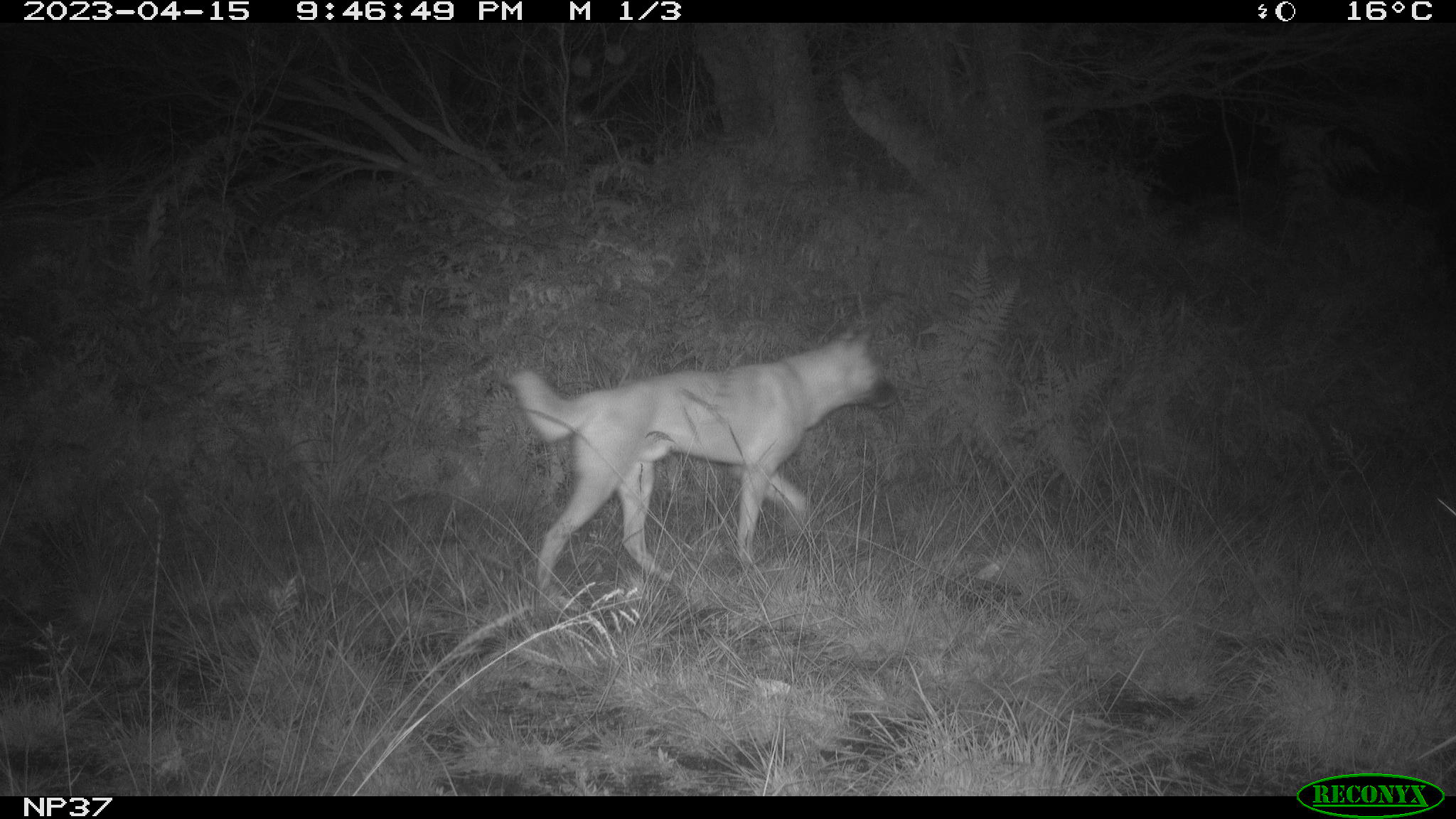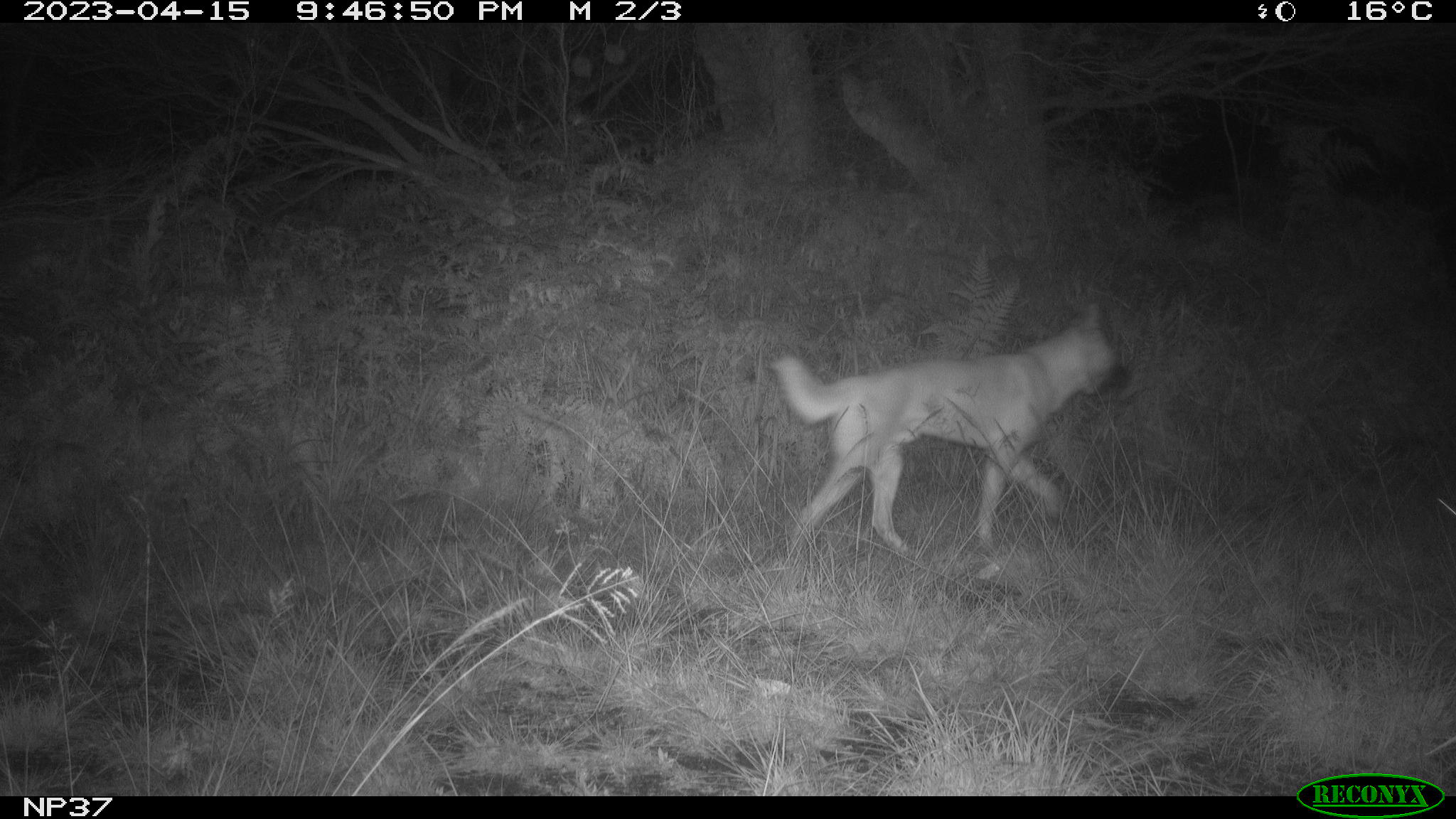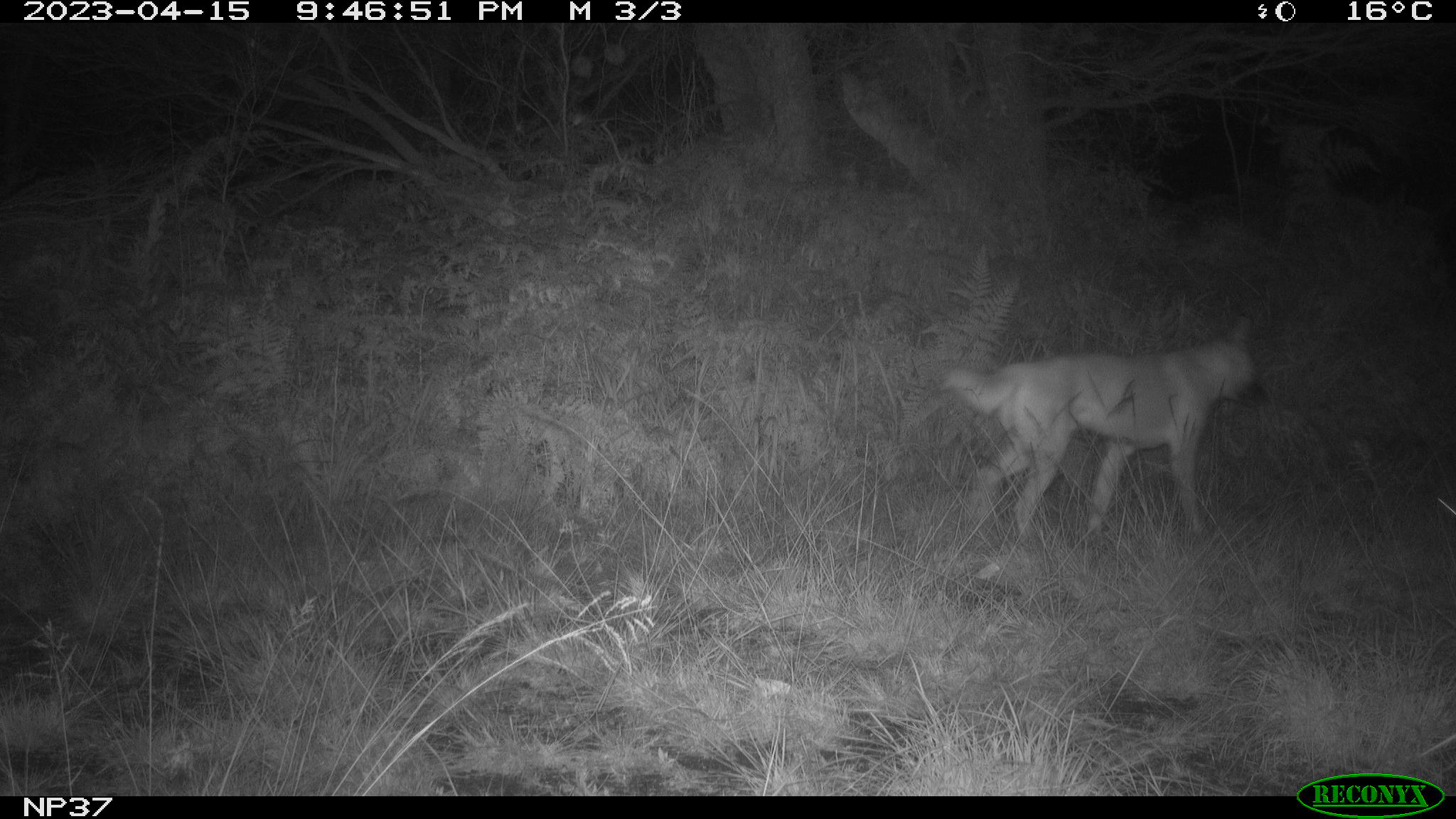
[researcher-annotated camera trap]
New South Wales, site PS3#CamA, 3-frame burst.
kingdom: Animalia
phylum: Chordata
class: Mammalia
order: Carnivora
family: Canidae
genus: Canis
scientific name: Canis familiaris dingo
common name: dingo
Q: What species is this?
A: Dingo (Canis familiaris dingo).